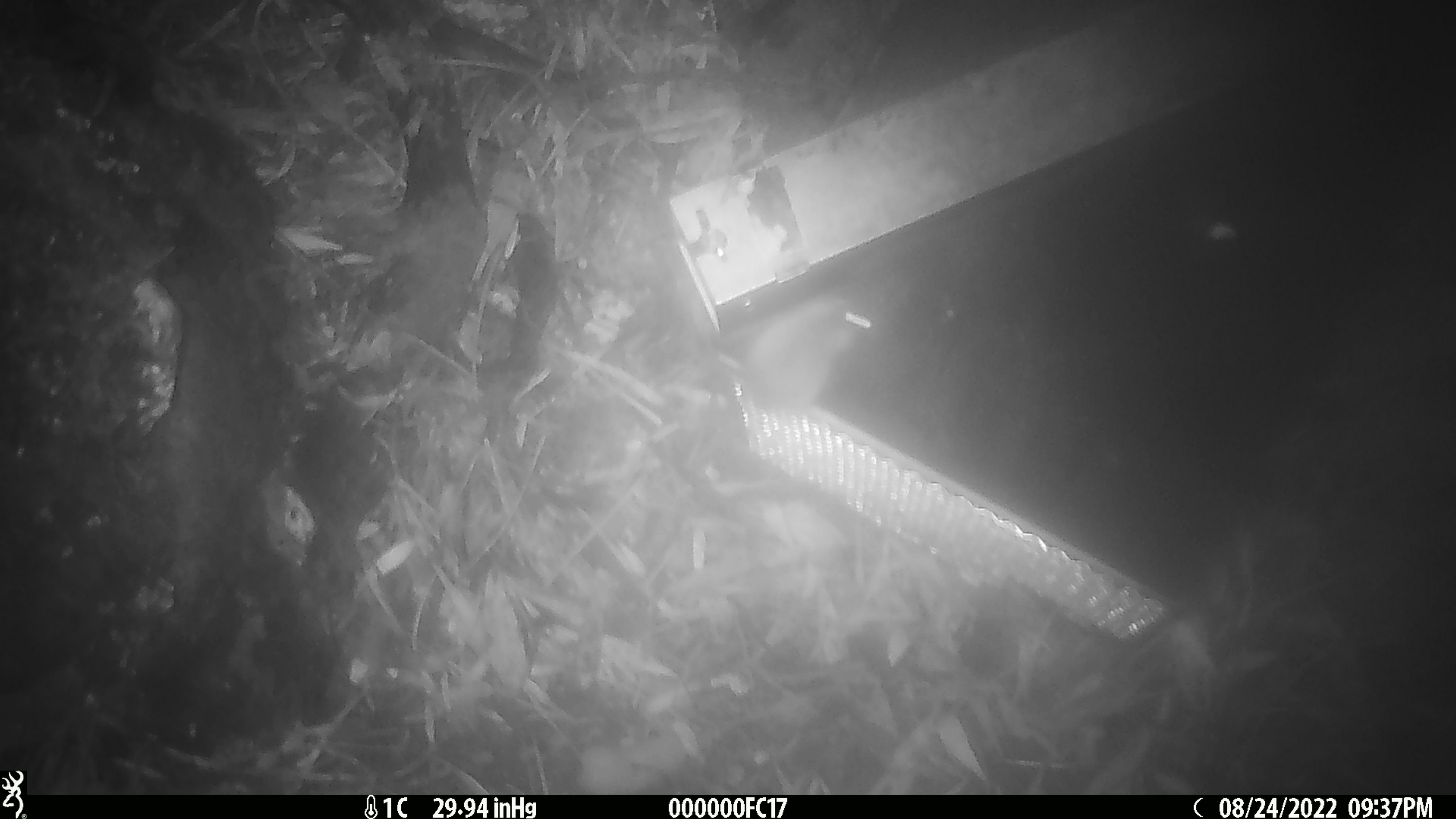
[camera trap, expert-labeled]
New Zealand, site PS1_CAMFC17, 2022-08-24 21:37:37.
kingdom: Animalia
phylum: Chordata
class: Mammalia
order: Rodentia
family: Muridae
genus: Mus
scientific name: Mus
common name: mouse